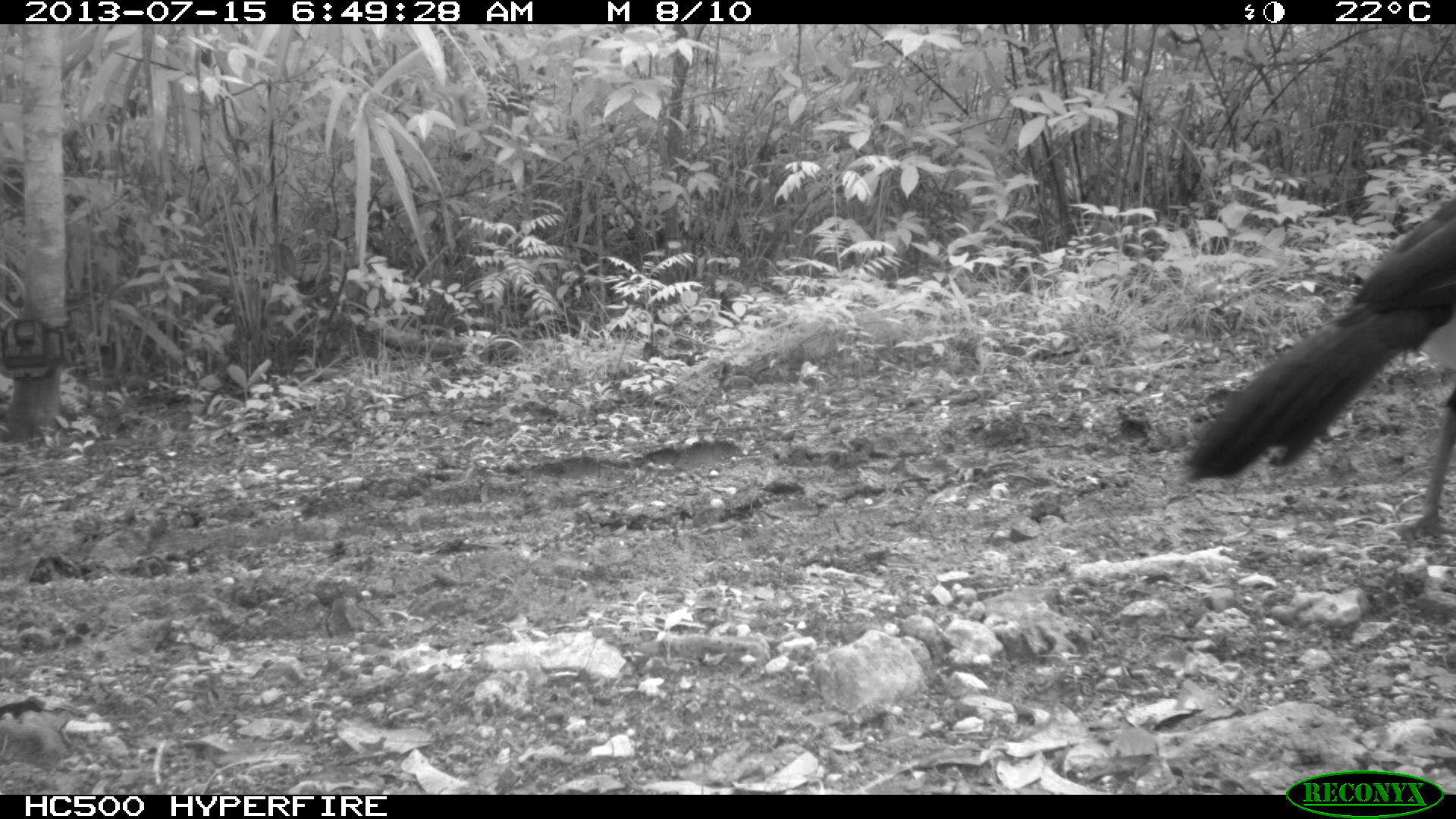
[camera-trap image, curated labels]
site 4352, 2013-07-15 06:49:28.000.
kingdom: Animalia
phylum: Chordata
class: Aves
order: Galliformes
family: Cracidae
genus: Crax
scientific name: Crax rubra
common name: great curassow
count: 1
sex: male